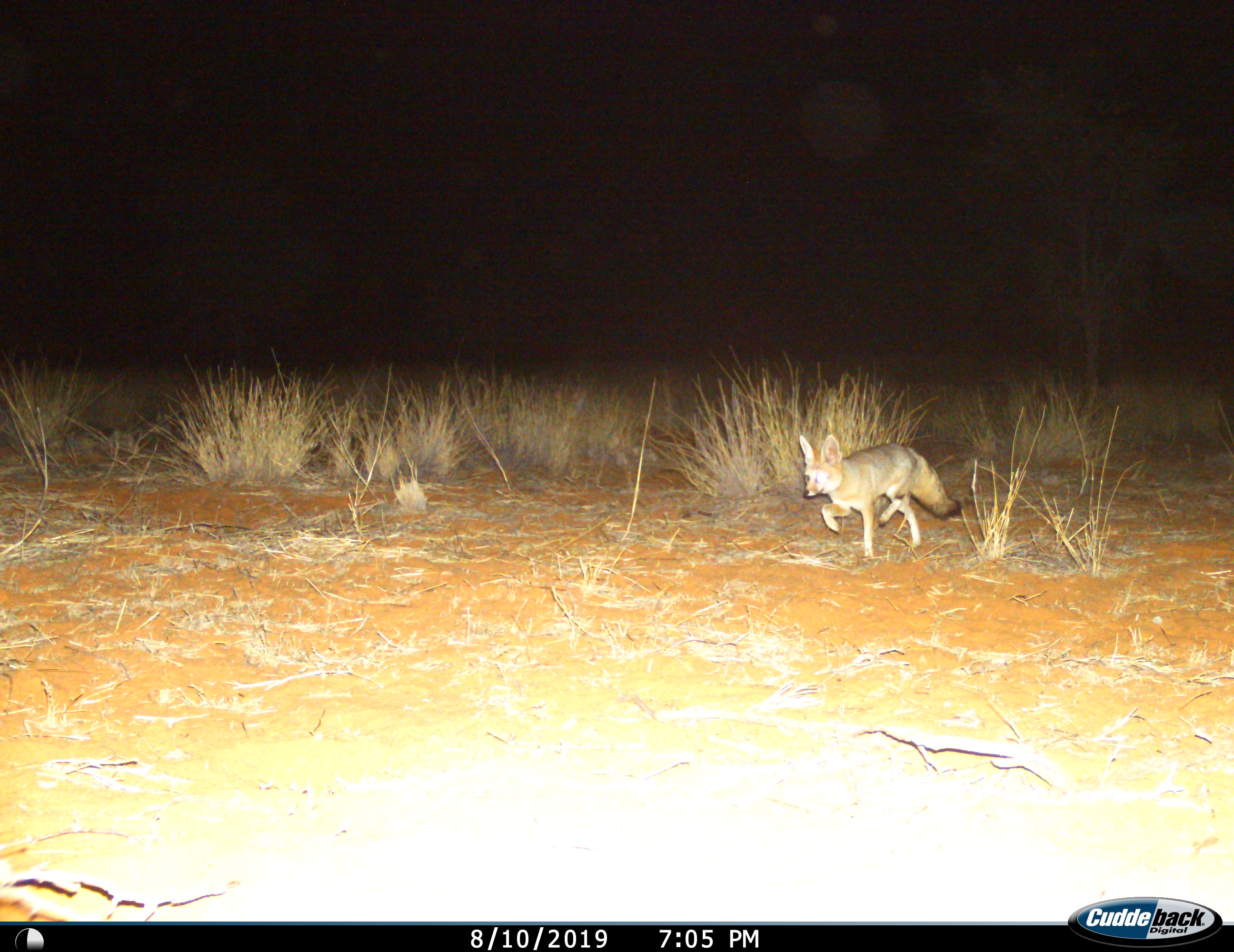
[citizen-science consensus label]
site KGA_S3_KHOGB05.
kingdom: Animalia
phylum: Chordata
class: Mammalia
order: Carnivora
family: Canidae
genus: Vulpes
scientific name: Vulpes chama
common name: cape fox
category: foxcape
Foxcape (cape fox) (Vulpes chama), count 1. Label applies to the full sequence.